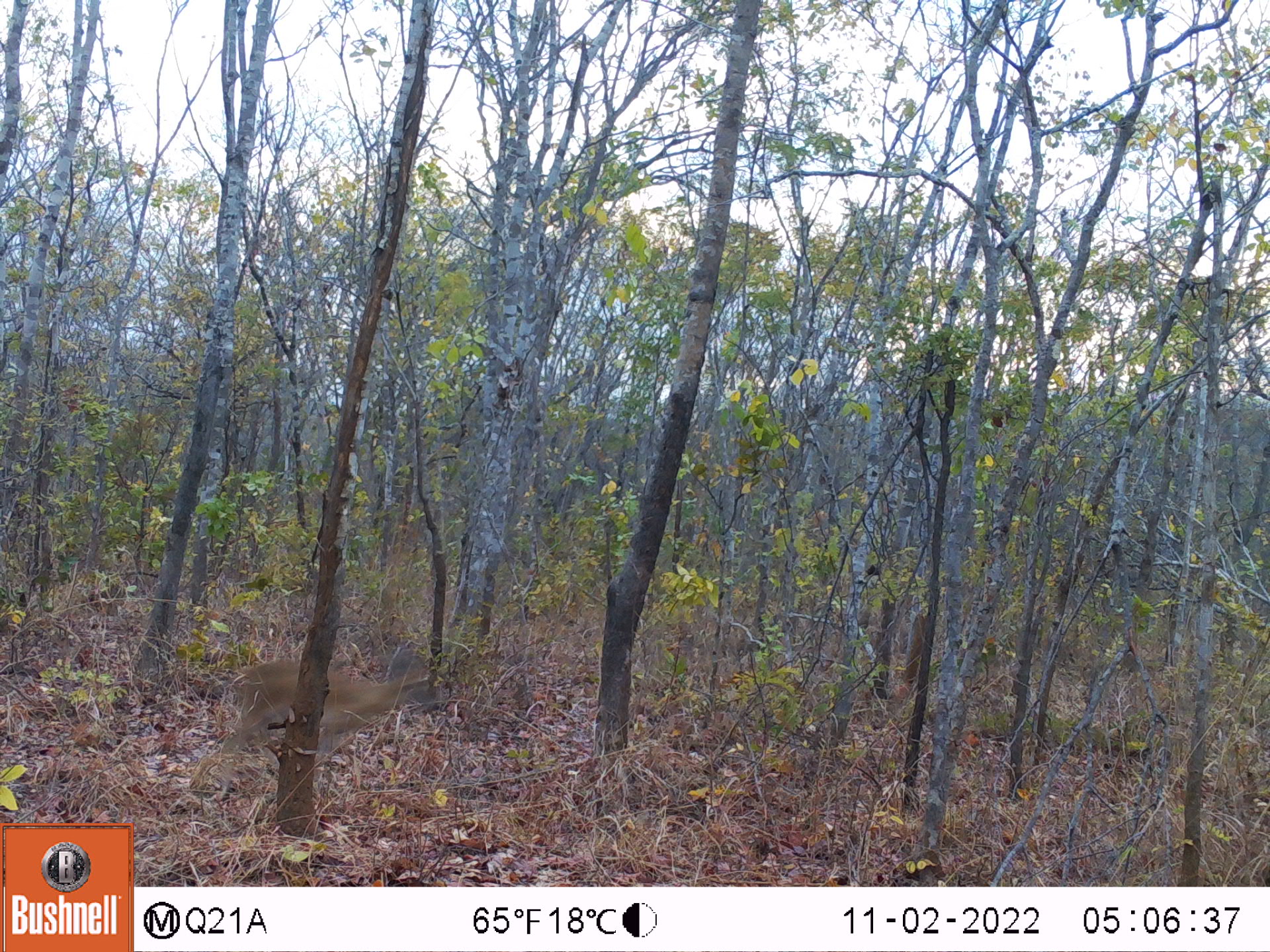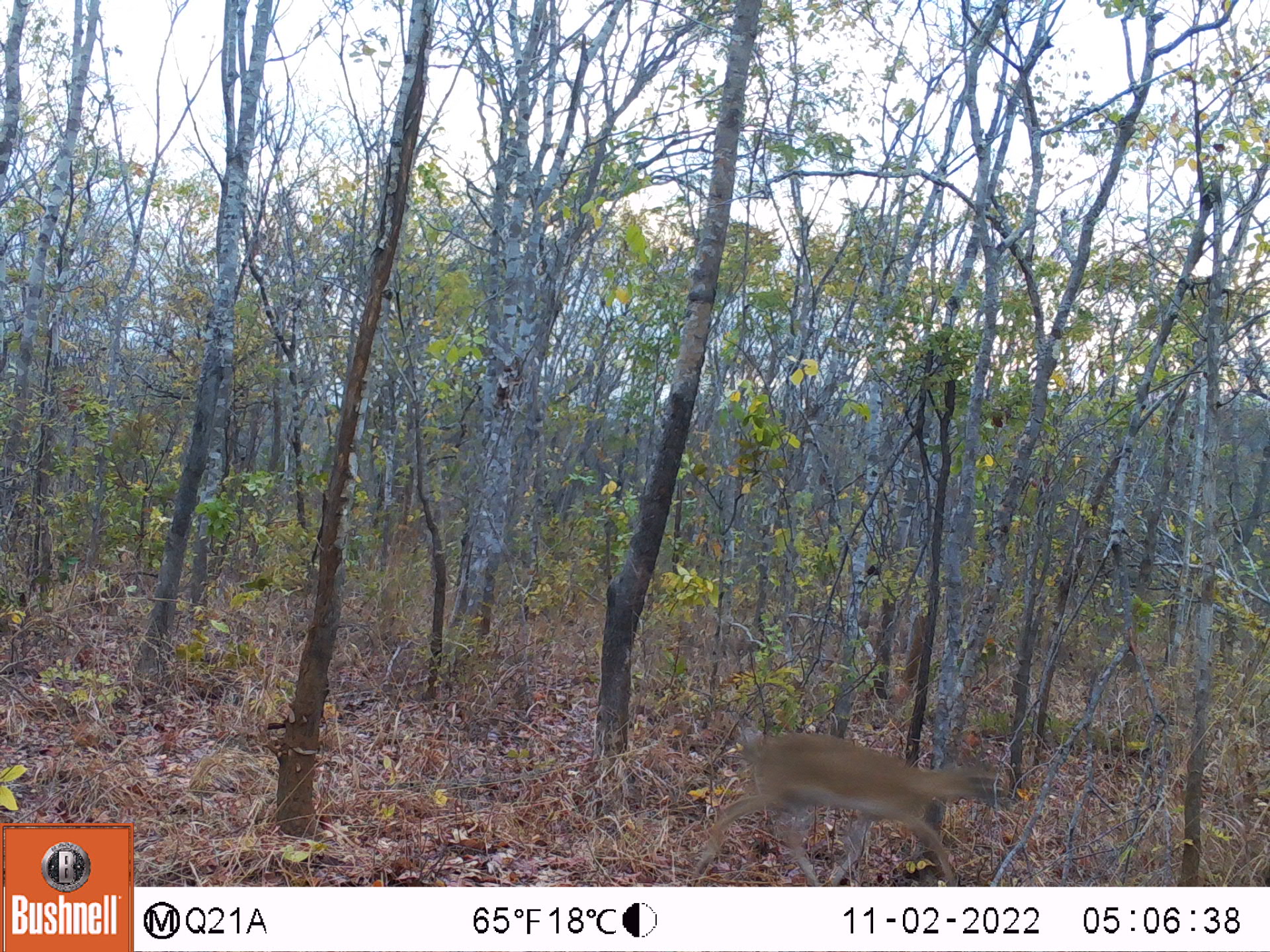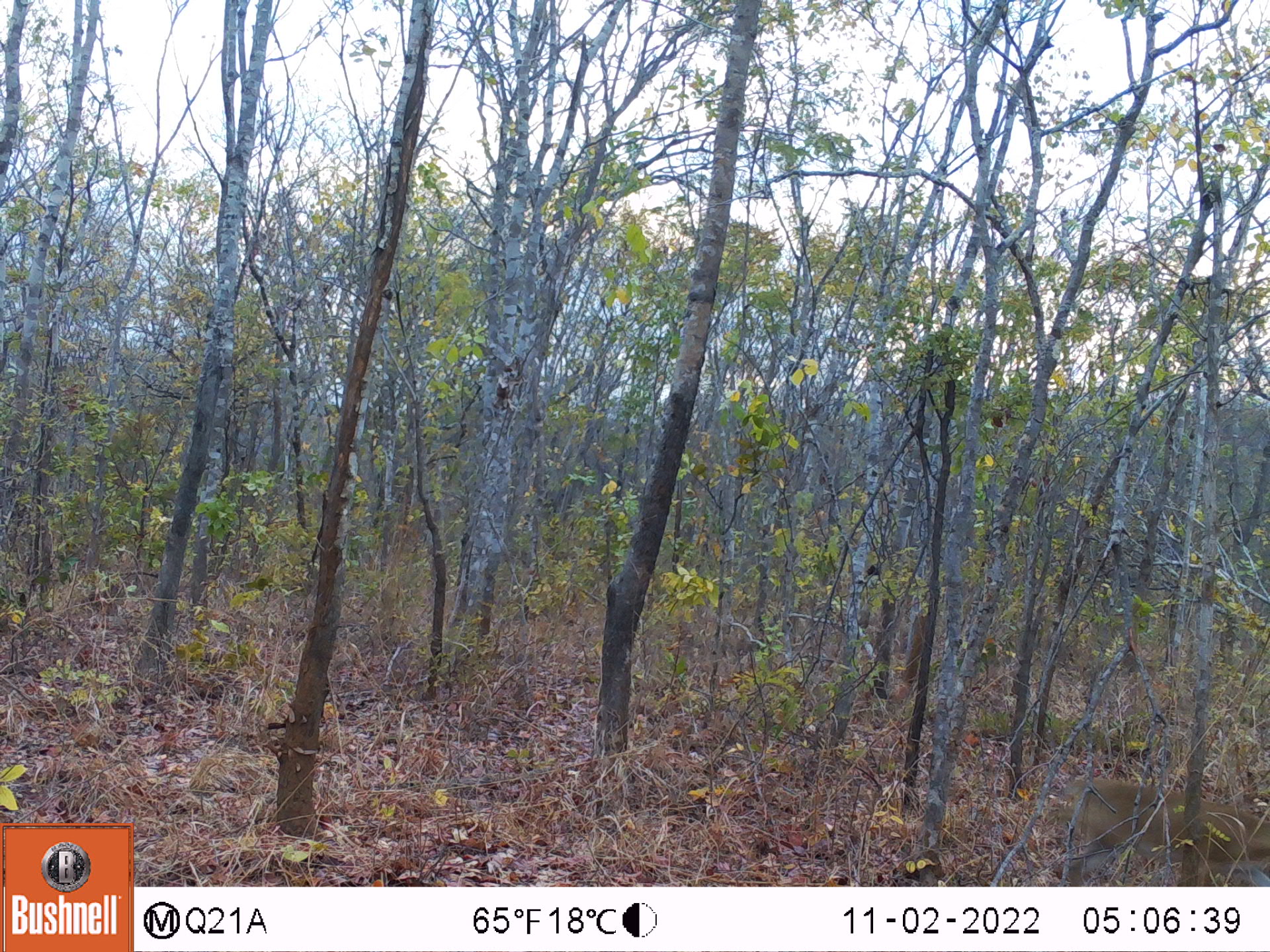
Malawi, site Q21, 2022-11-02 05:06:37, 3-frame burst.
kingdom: Animalia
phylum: Chordata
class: Mammalia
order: Artiodactyla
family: Bovidae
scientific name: Antilopinae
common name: small antelope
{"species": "small antelope (Antilopinae)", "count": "1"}